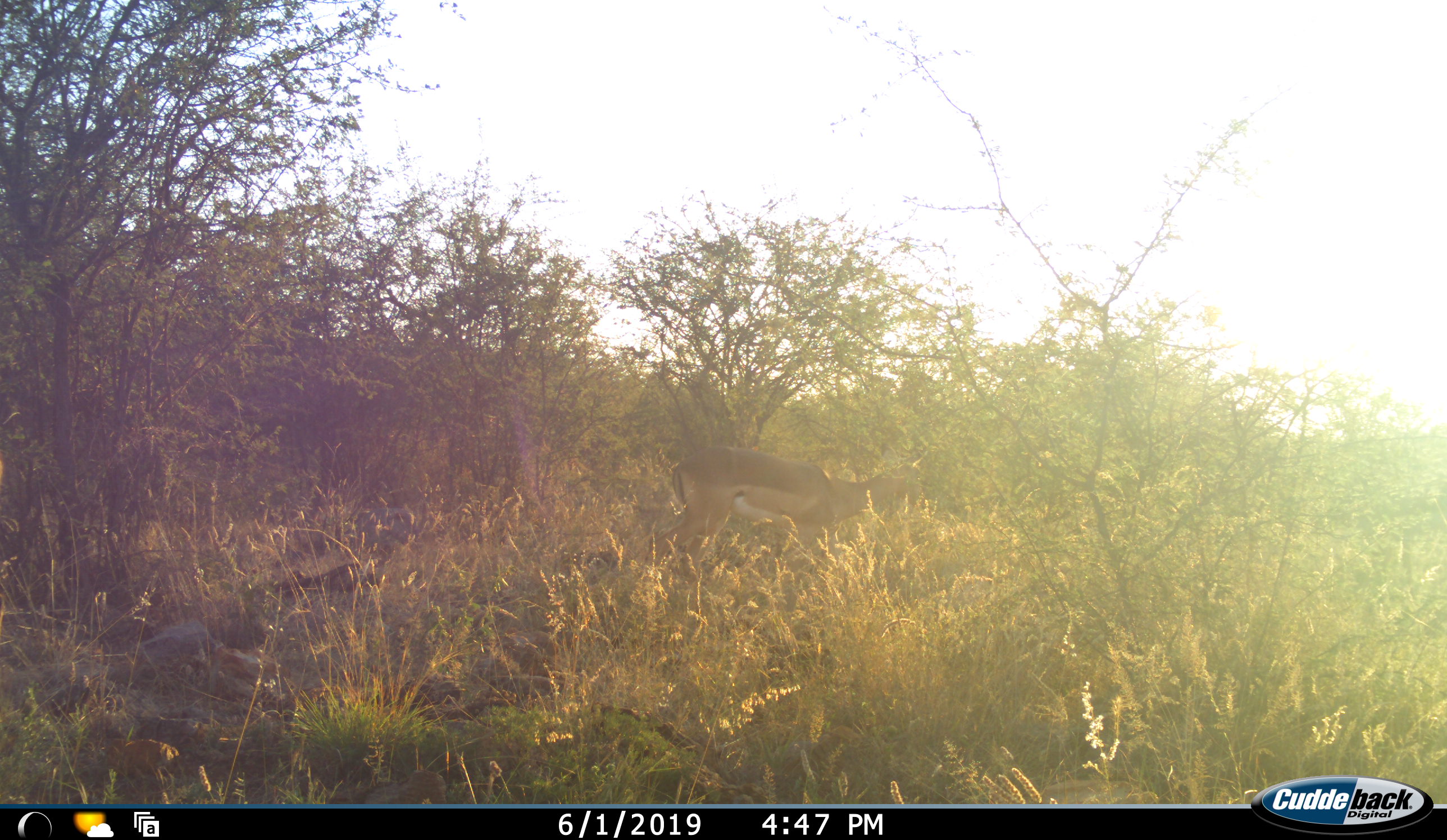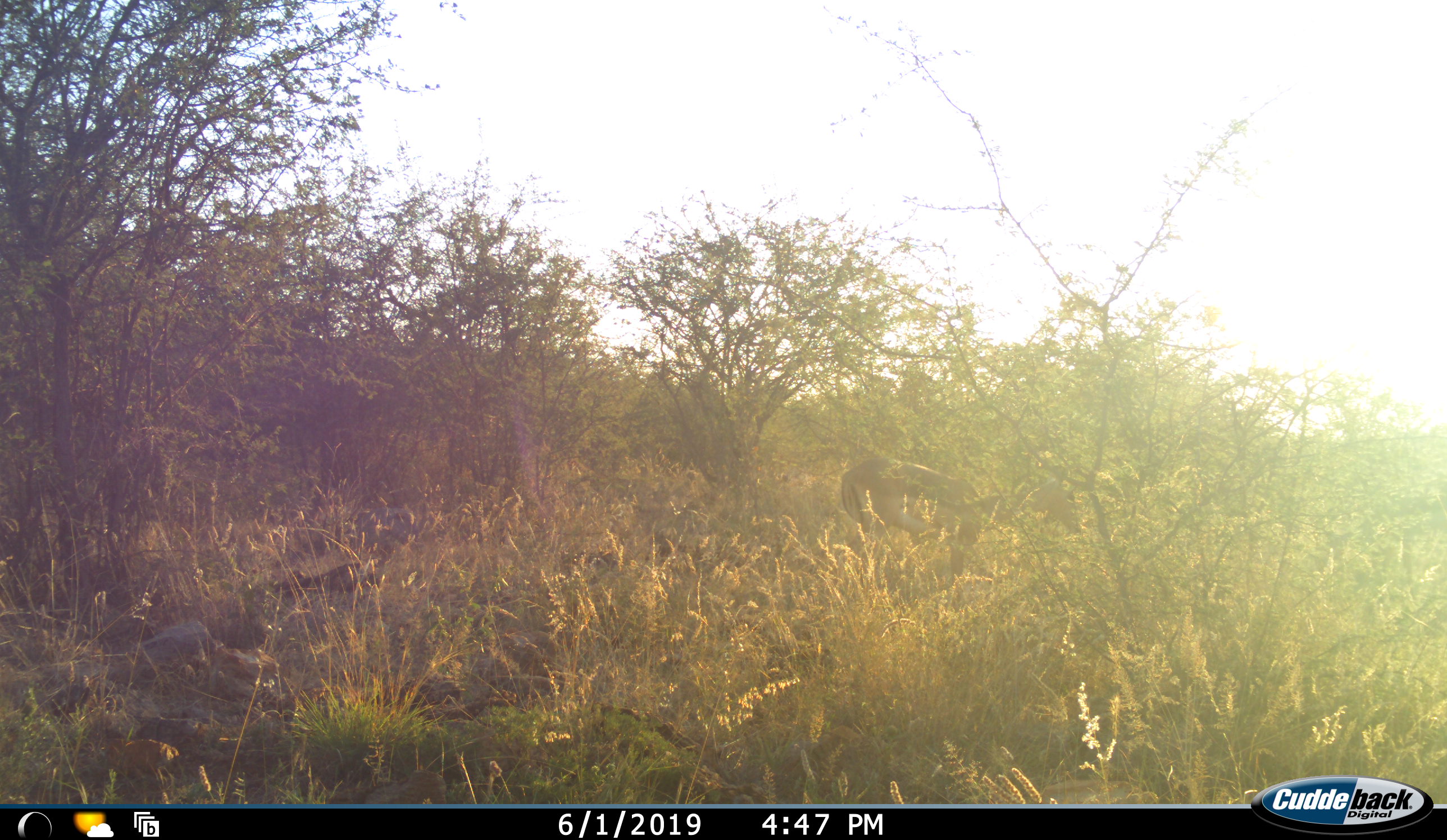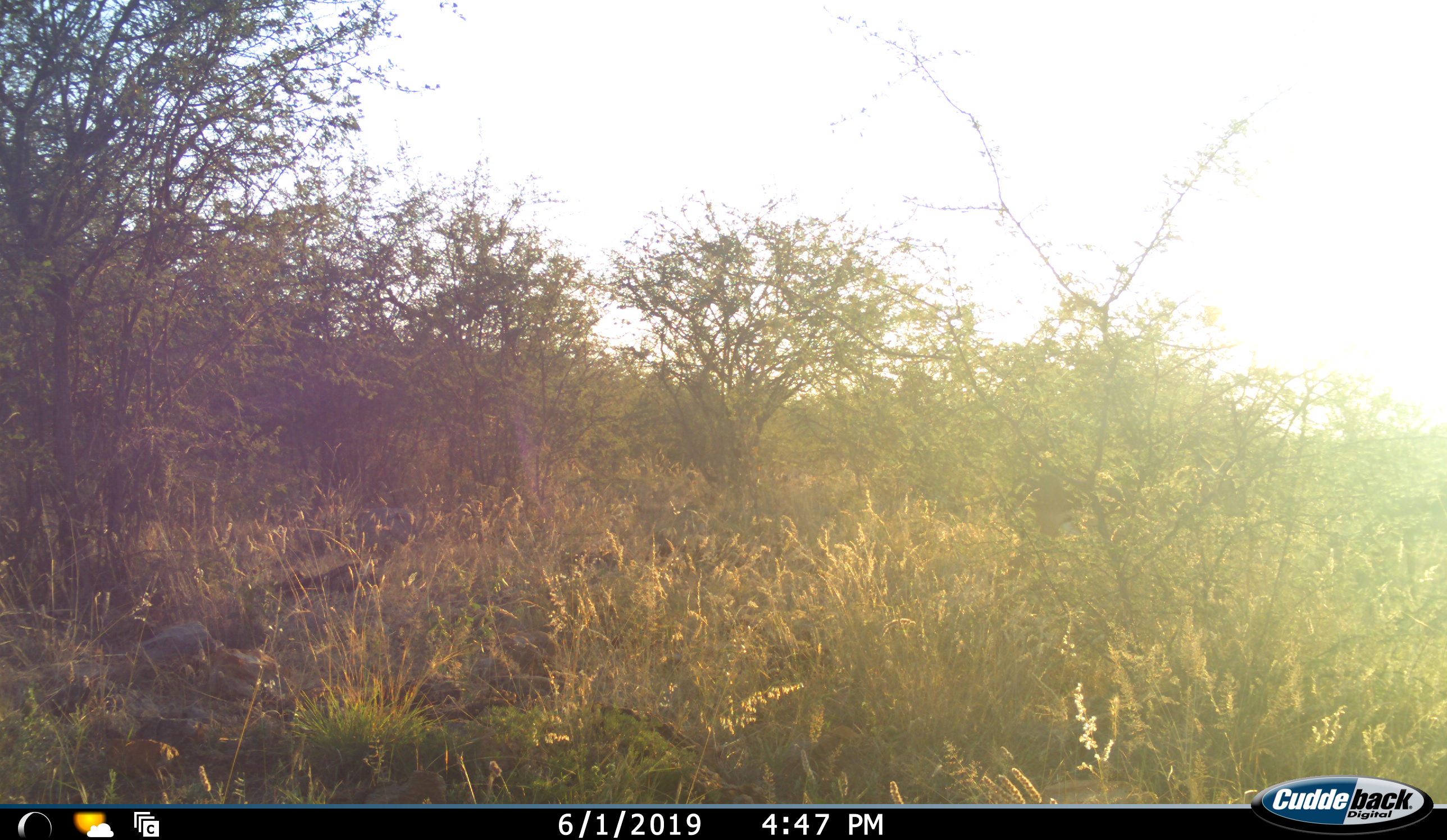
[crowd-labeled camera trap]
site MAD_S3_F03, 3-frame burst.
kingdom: Animalia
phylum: Chordata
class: Mammalia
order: Artiodactyla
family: Bovidae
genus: Aepyceros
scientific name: Aepyceros melampus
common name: impala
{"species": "impala (Aepyceros melampus)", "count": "1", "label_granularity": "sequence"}